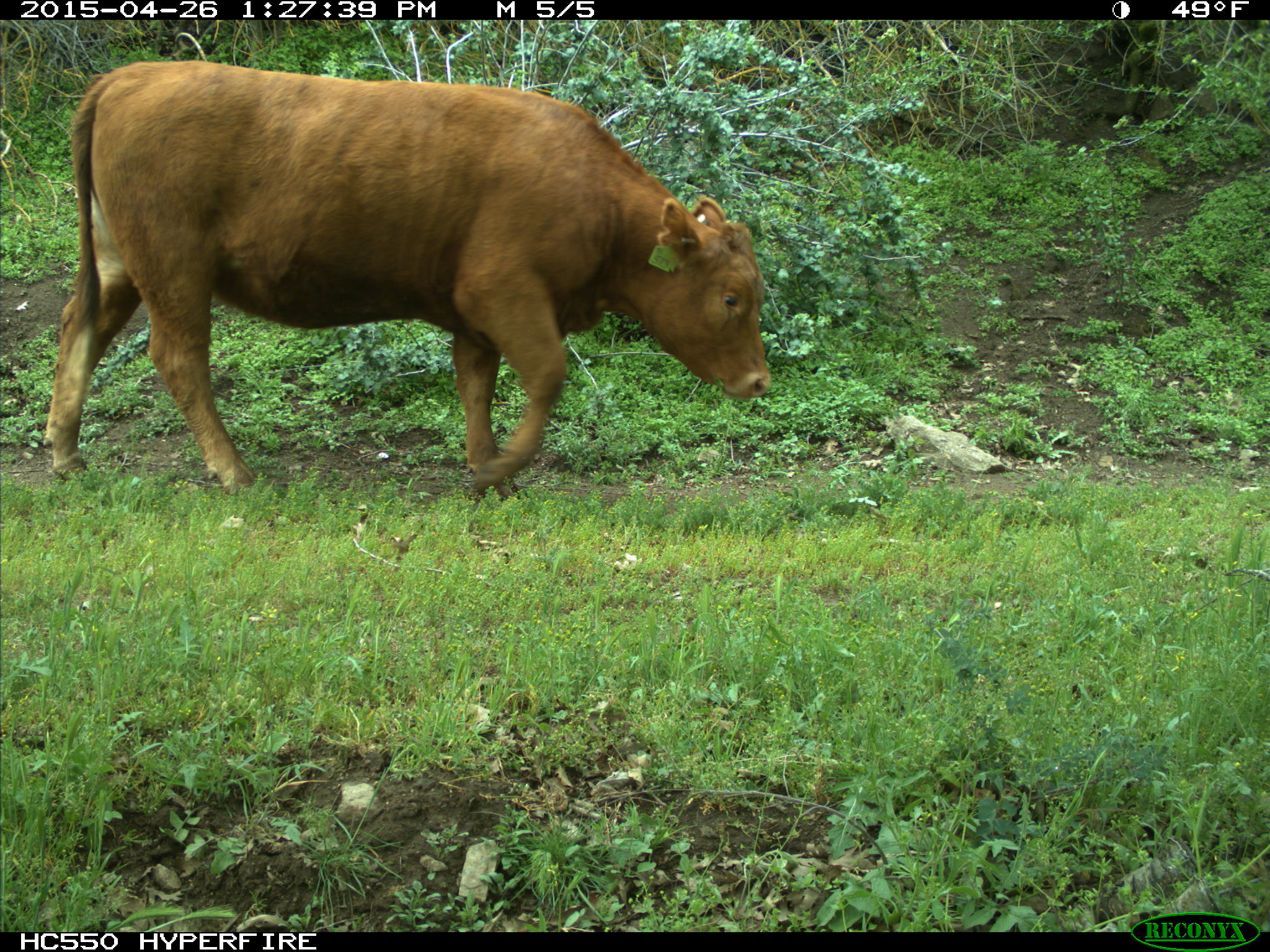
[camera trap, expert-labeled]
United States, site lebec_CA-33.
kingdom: Animalia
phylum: Chordata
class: Mammalia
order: Artiodactyla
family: Bovidae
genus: Bos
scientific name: Bos taurus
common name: domestic cow